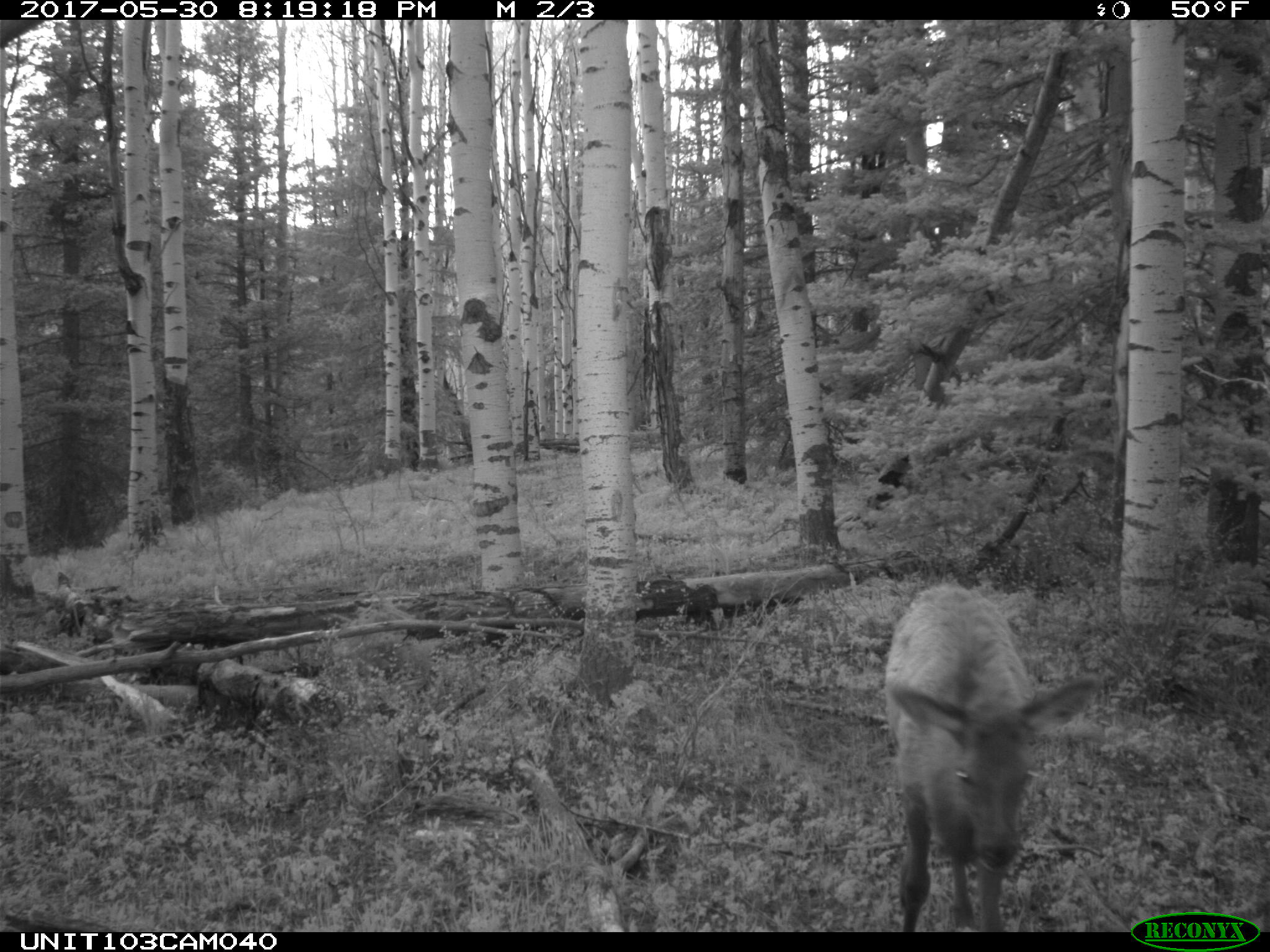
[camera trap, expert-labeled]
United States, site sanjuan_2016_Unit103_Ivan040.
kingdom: Animalia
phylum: Chordata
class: Mammalia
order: Artiodactyla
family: Cervidae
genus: Cervus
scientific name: Cervus elaphus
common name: red deer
Cervus elaphus (red deer).